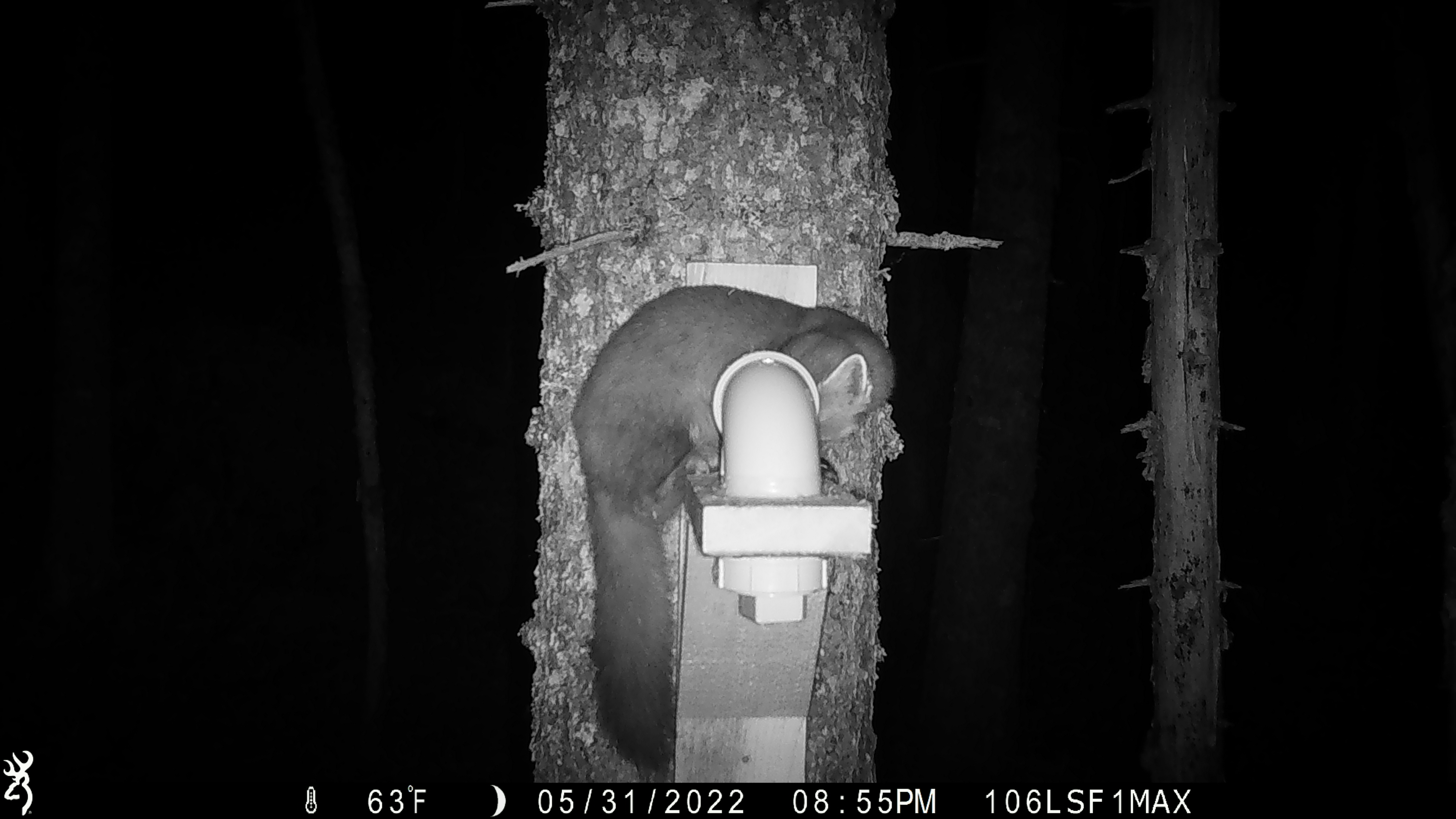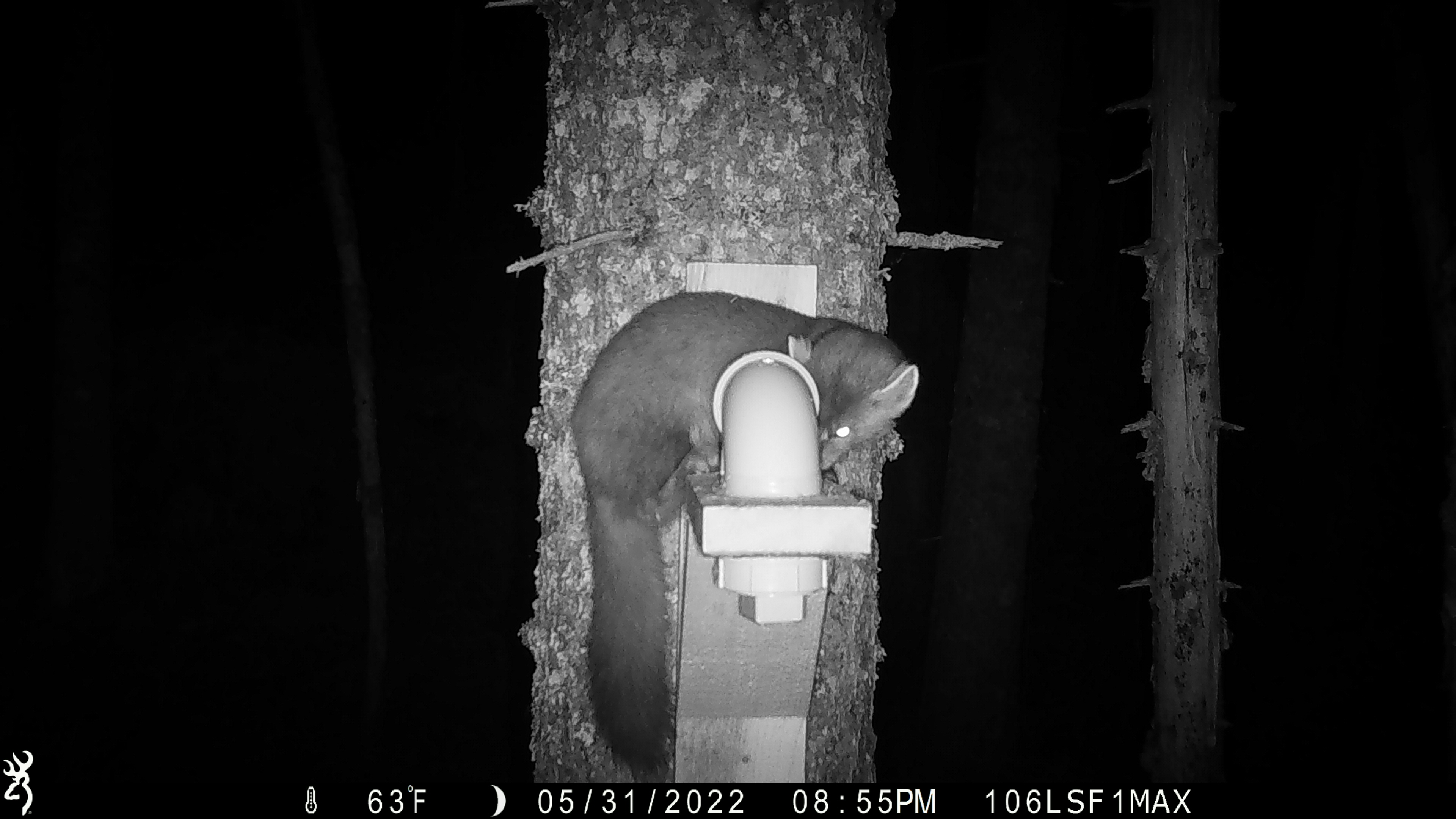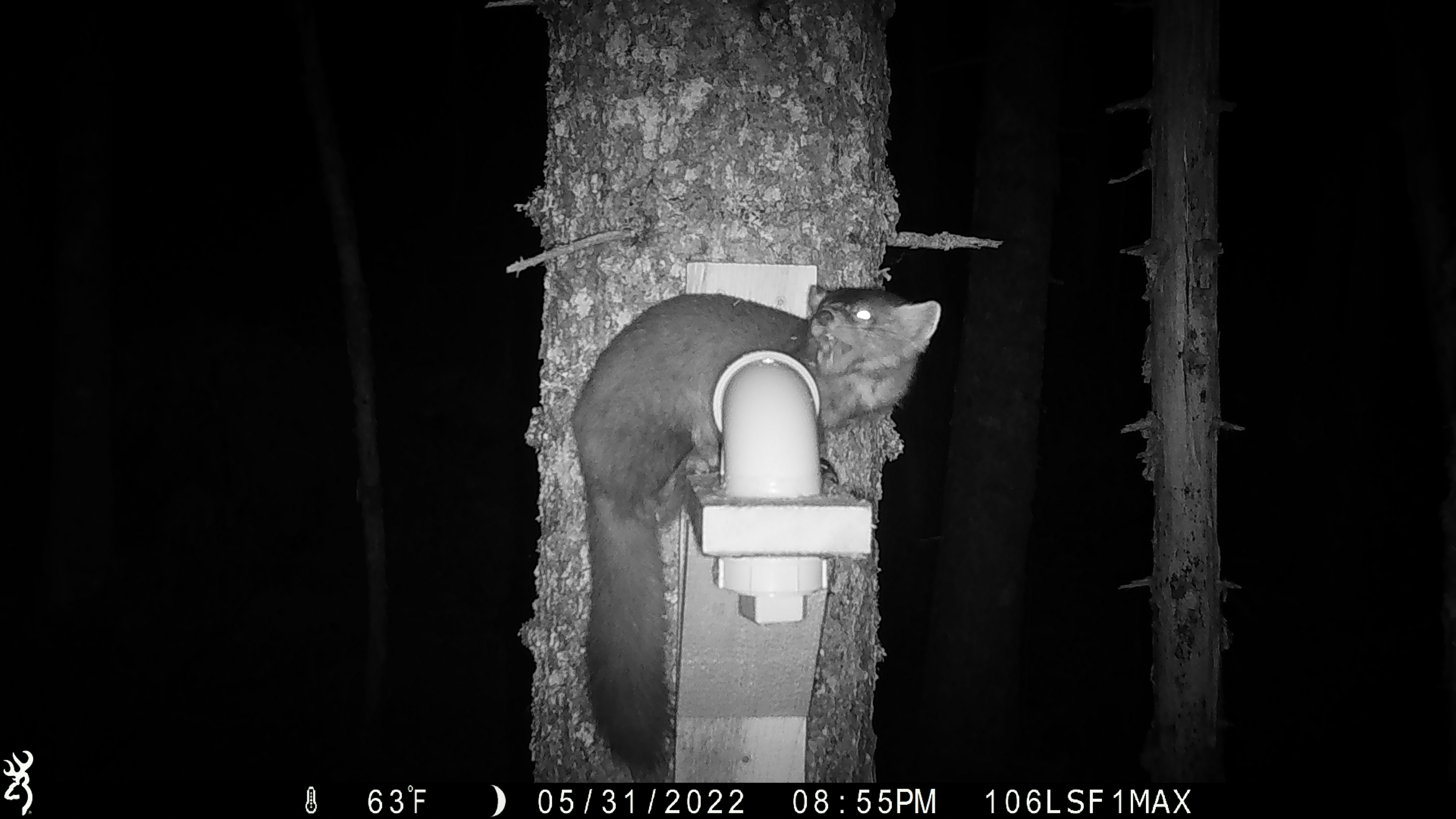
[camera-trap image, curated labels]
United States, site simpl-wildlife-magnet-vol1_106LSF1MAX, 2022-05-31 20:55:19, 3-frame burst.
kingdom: Animalia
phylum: Chordata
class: Mammalia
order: Carnivora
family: Mustelidae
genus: Martes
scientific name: Martes americana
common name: american marten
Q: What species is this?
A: American marten (Martes americana).